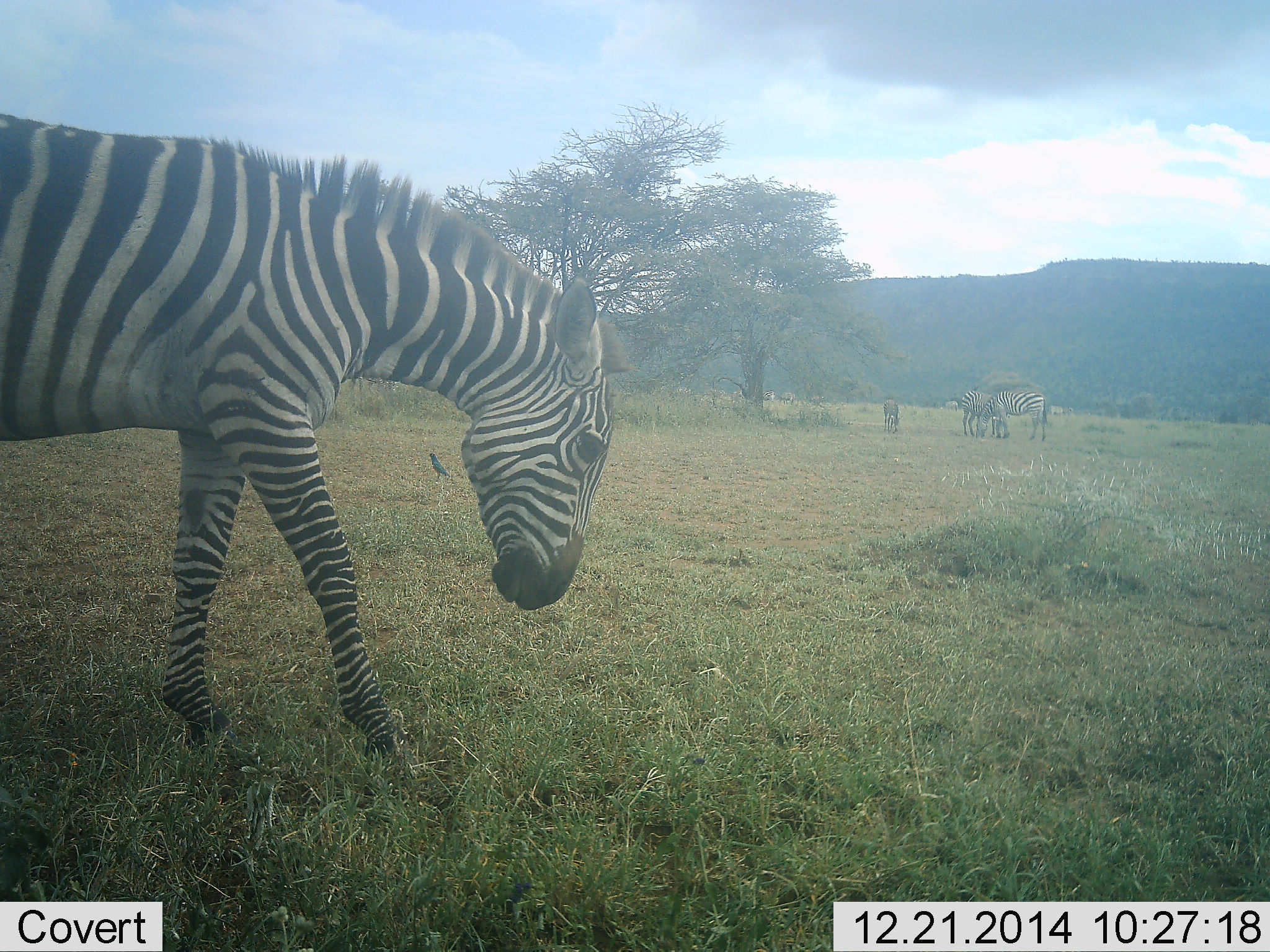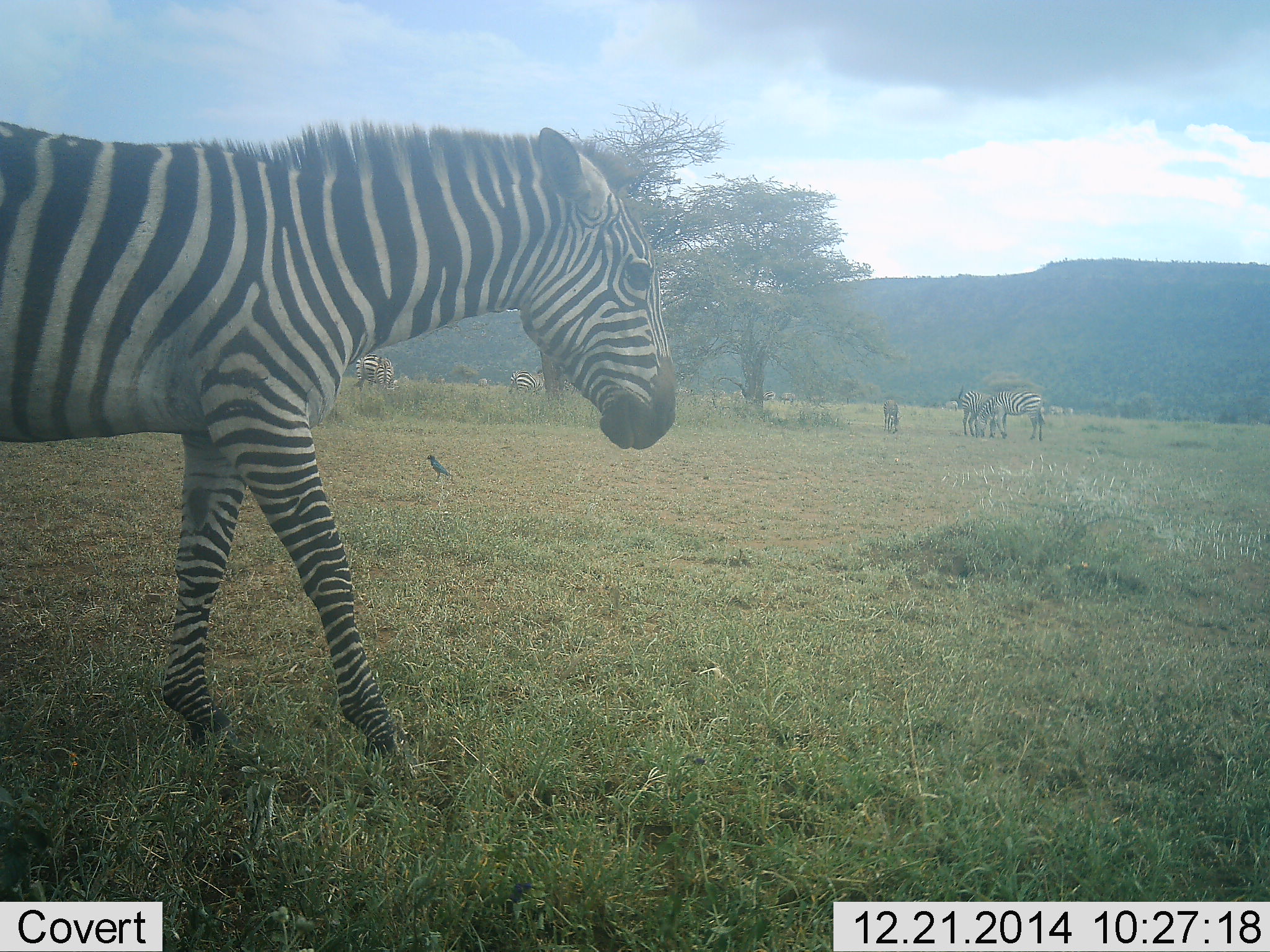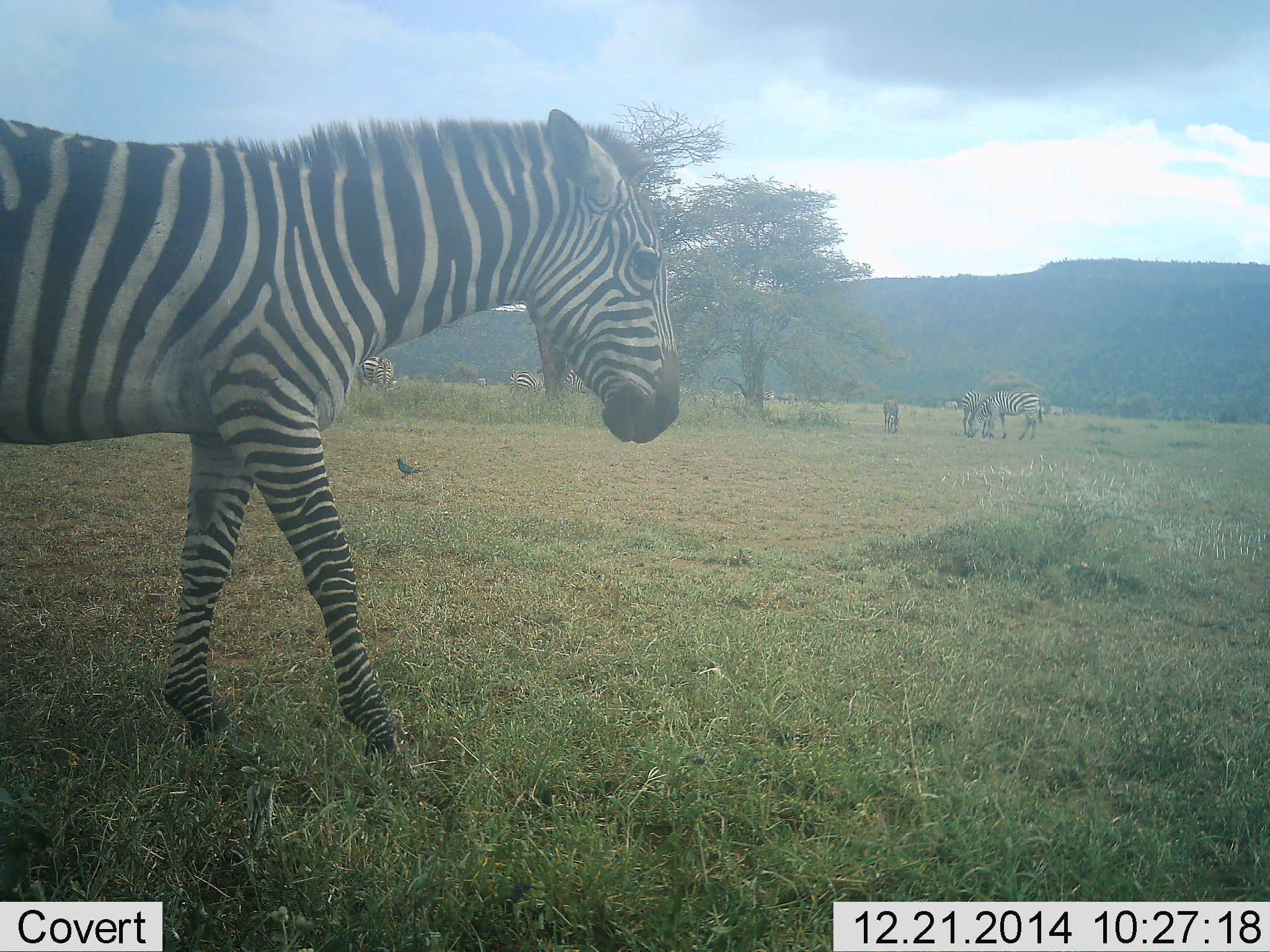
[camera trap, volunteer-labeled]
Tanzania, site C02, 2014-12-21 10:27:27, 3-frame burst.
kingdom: Animalia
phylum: Chordata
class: Aves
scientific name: Aves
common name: bird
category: otherbird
Otherbird (bird) (Aves), count 1. Behavior (volunteer vote fractions): standing 60%, resting 0%, moving 50%, interacting 10%. Young present (vote fraction): 0%. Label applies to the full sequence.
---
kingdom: Animalia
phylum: Chordata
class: Mammalia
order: Perissodactyla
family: Equidae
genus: Equus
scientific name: Equus quagga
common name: plains zebra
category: zebra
Zebra (plains zebra) (Equus quagga), count 6. Behavior (volunteer vote fractions): standing 82%, resting 6%, moving 29%, interacting 12%. Young present (vote fraction): 18%. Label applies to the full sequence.